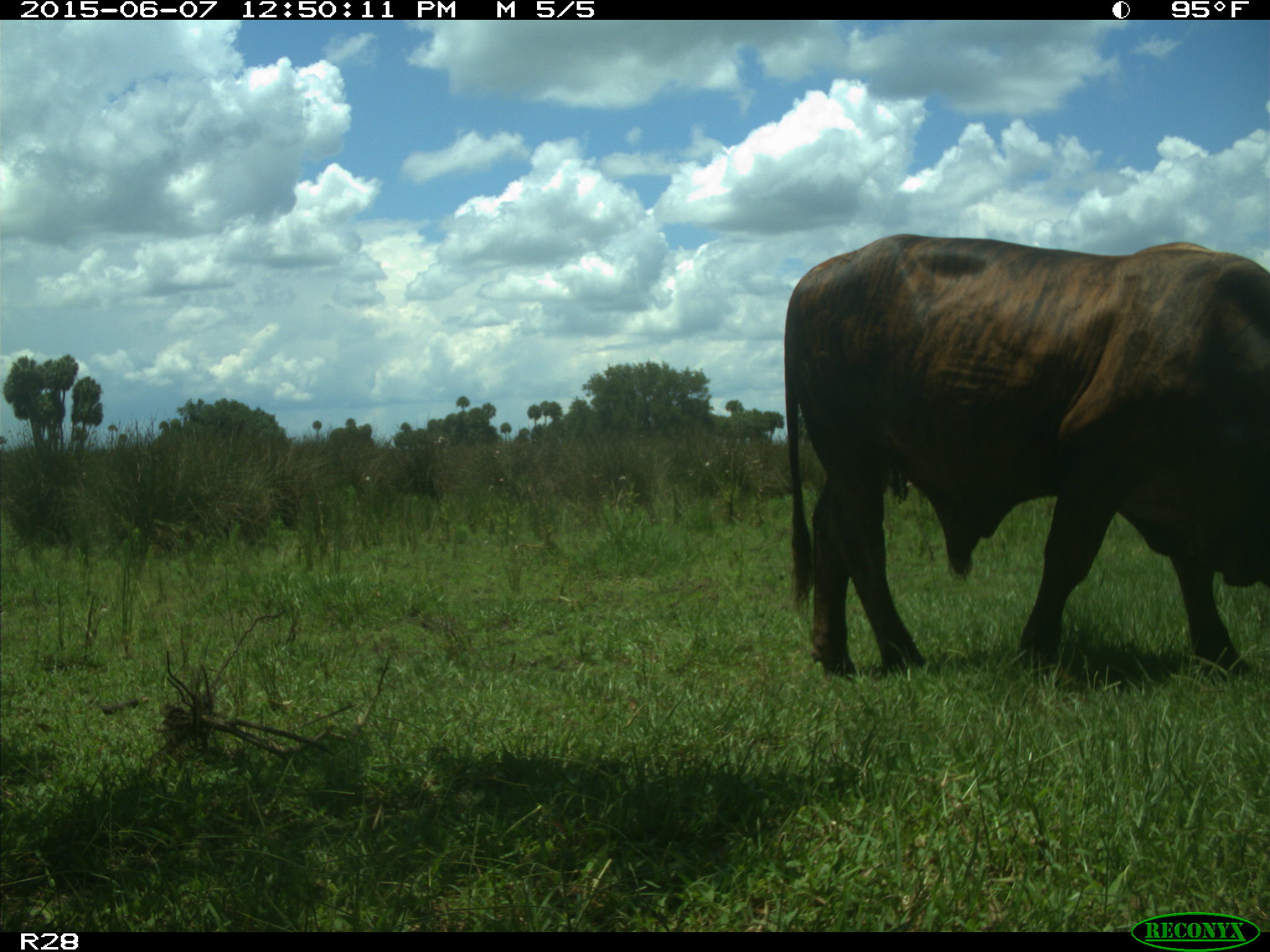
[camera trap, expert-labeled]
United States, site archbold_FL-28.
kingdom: Animalia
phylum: Chordata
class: Mammalia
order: Artiodactyla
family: Bovidae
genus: Bos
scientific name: Bos taurus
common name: domestic cow